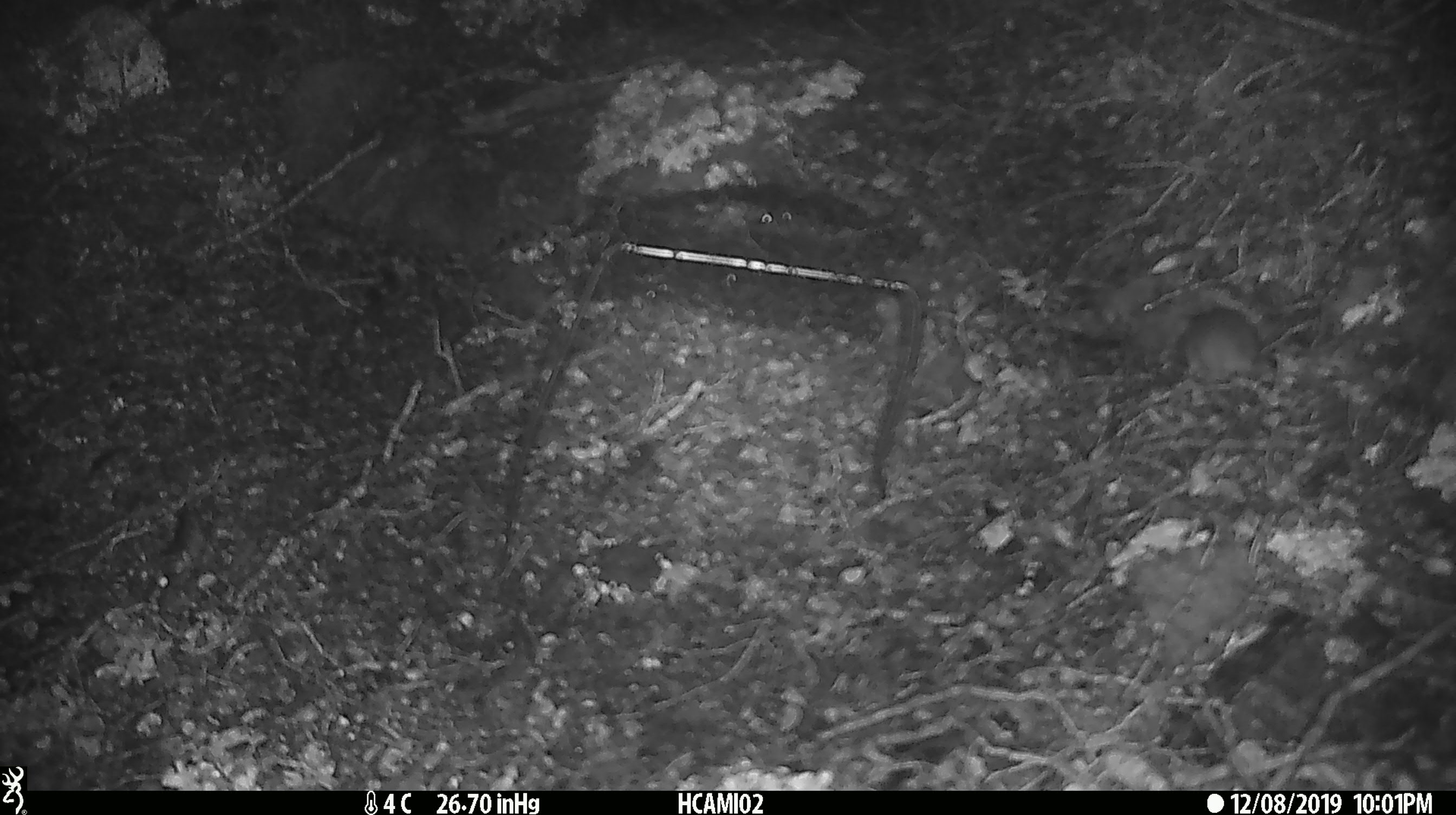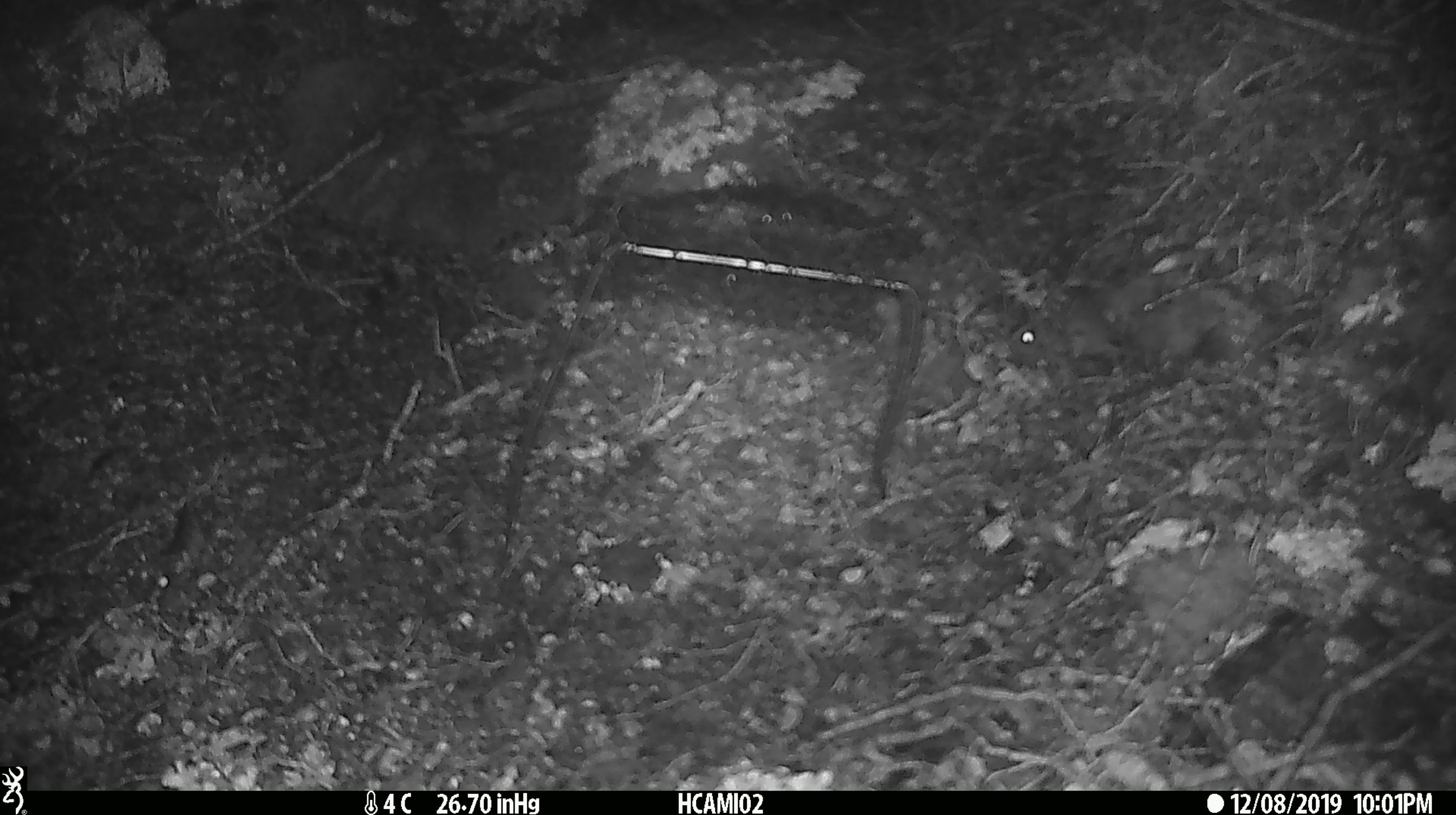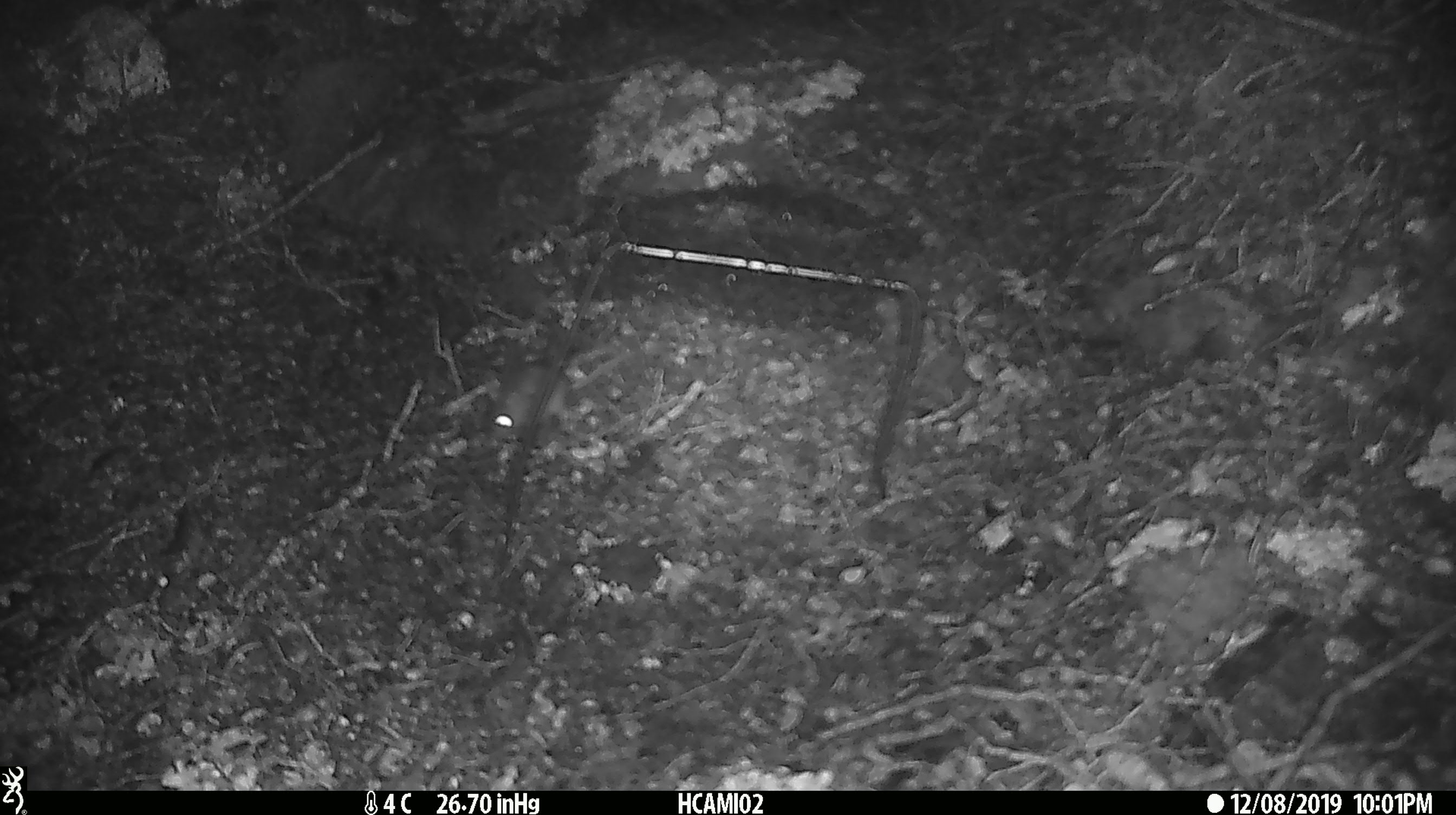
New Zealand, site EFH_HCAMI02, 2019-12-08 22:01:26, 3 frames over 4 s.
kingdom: Animalia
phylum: Chordata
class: Mammalia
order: Rodentia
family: Muridae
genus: Mus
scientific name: Mus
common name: mouse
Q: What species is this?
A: Mouse (Mus).